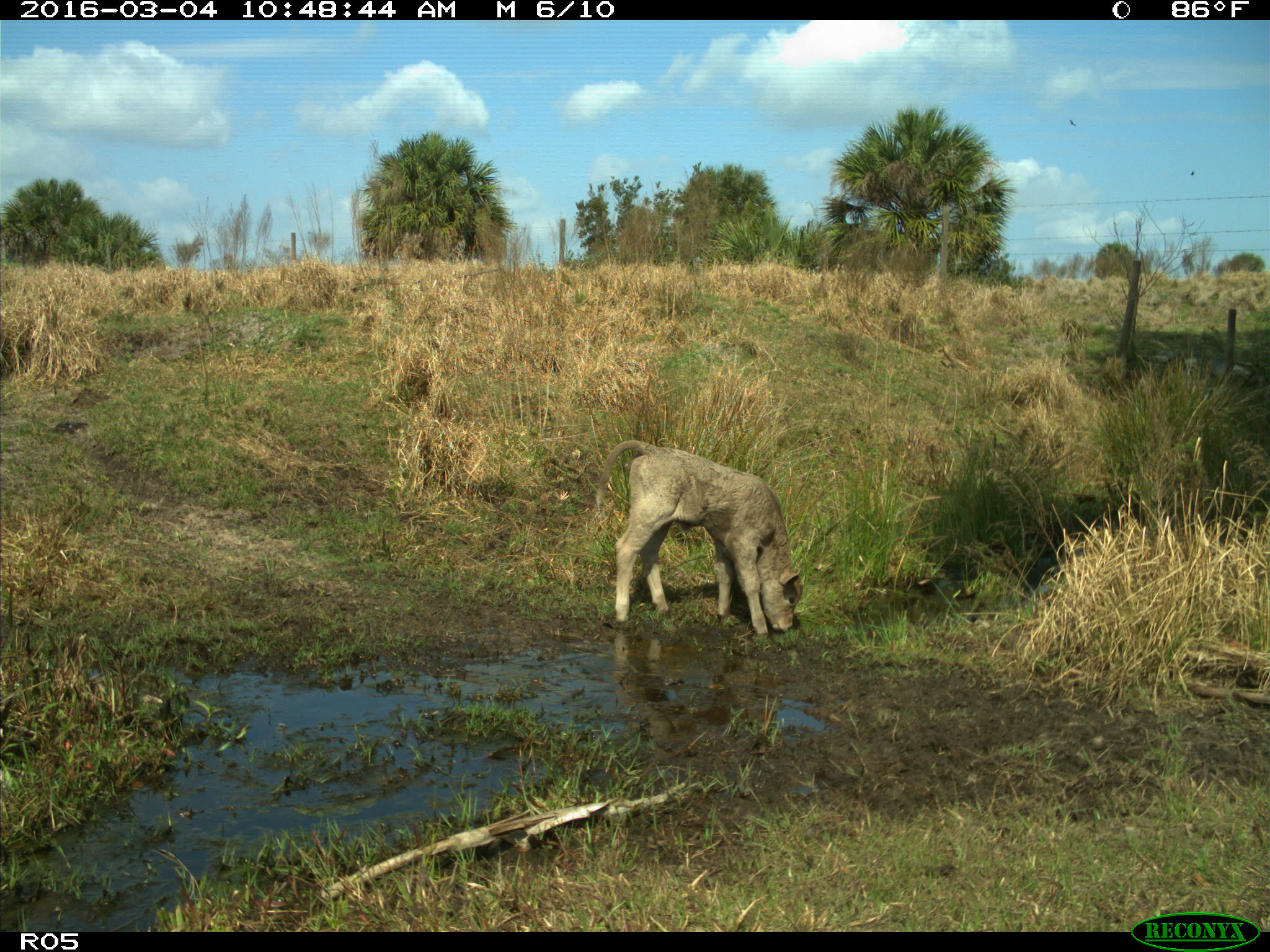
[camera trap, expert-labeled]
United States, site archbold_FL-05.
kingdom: Animalia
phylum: Chordata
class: Mammalia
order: Artiodactyla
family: Bovidae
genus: Bos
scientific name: Bos taurus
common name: domestic cow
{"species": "Bos taurus (domestic cow)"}